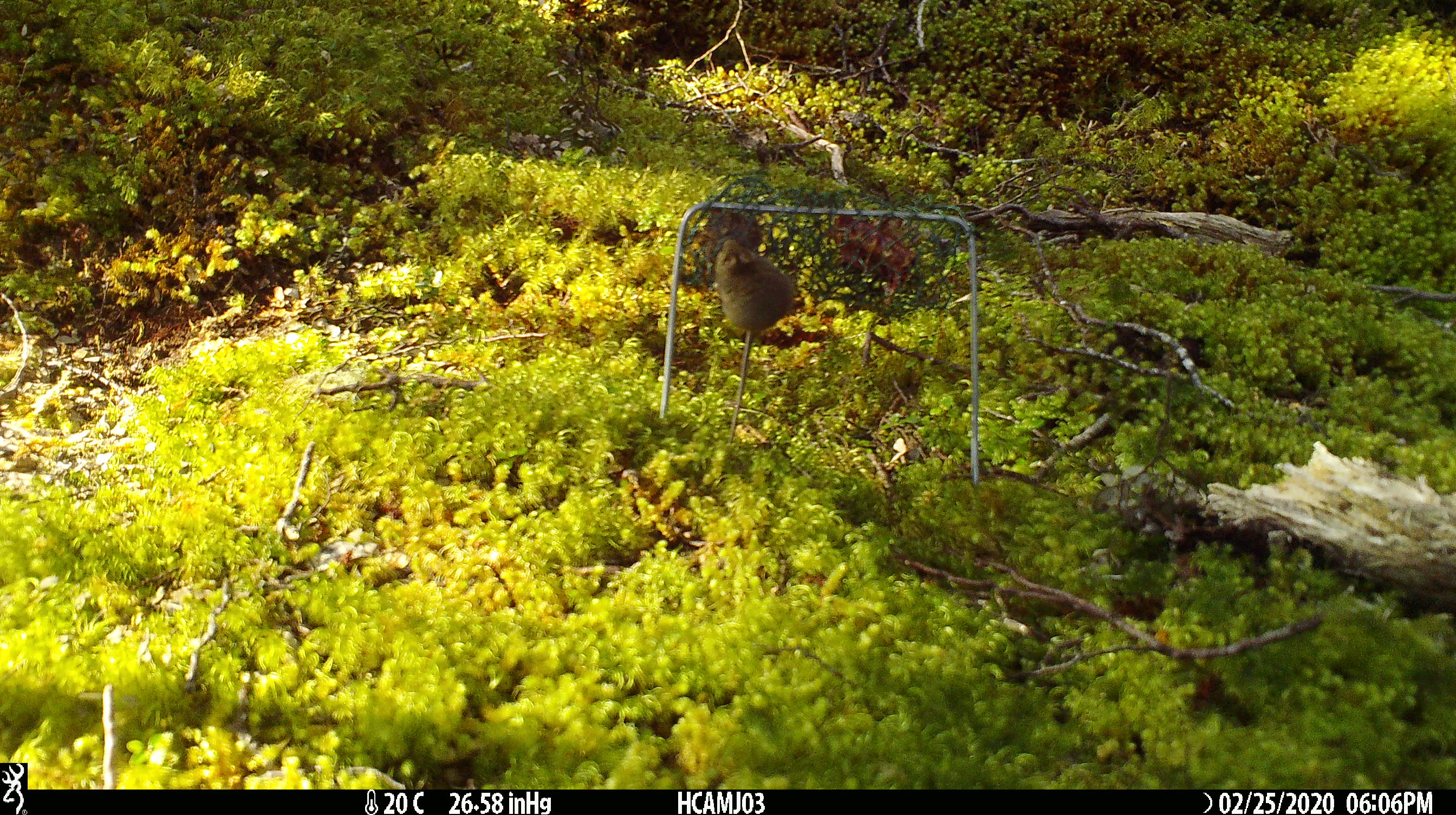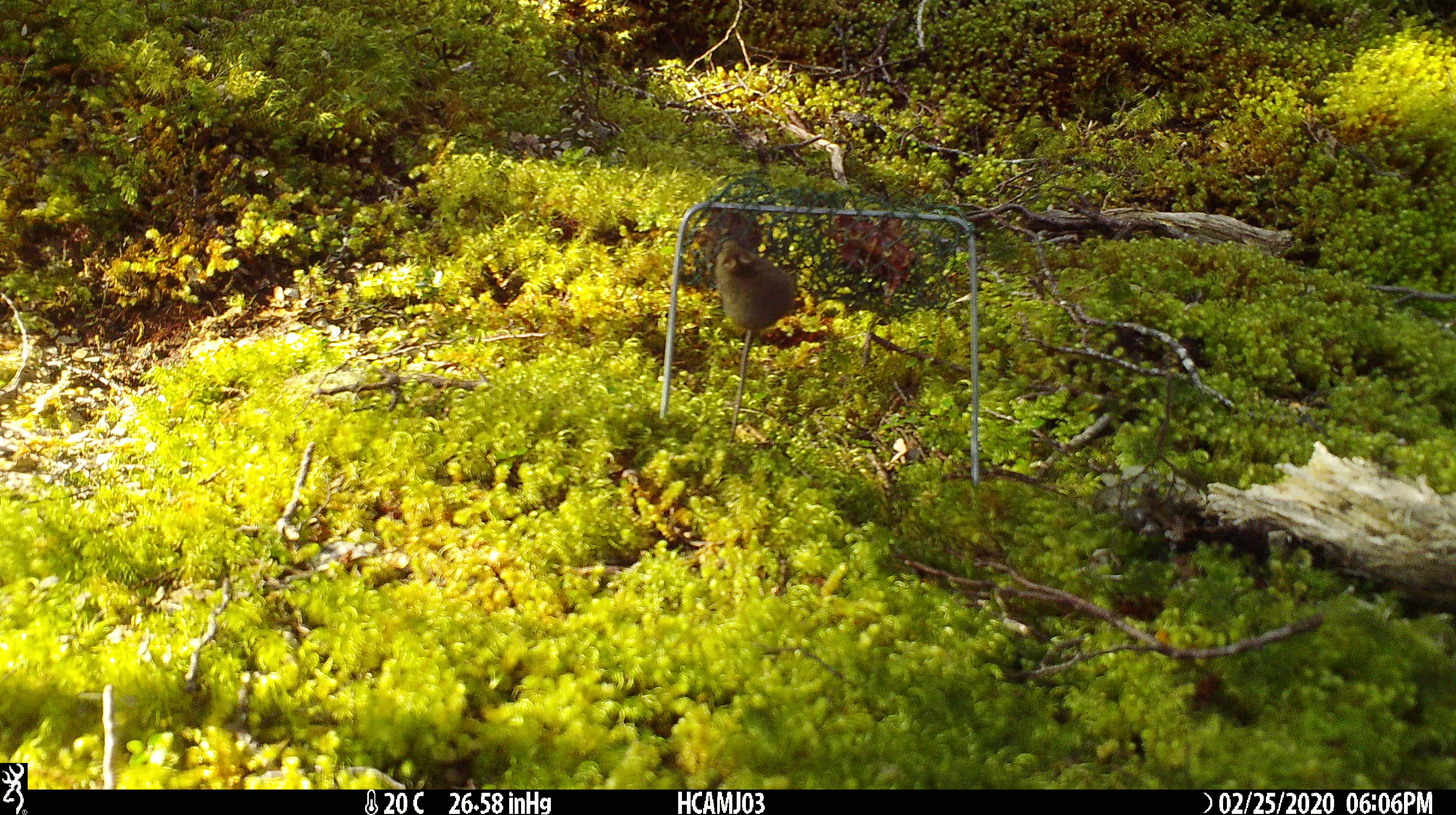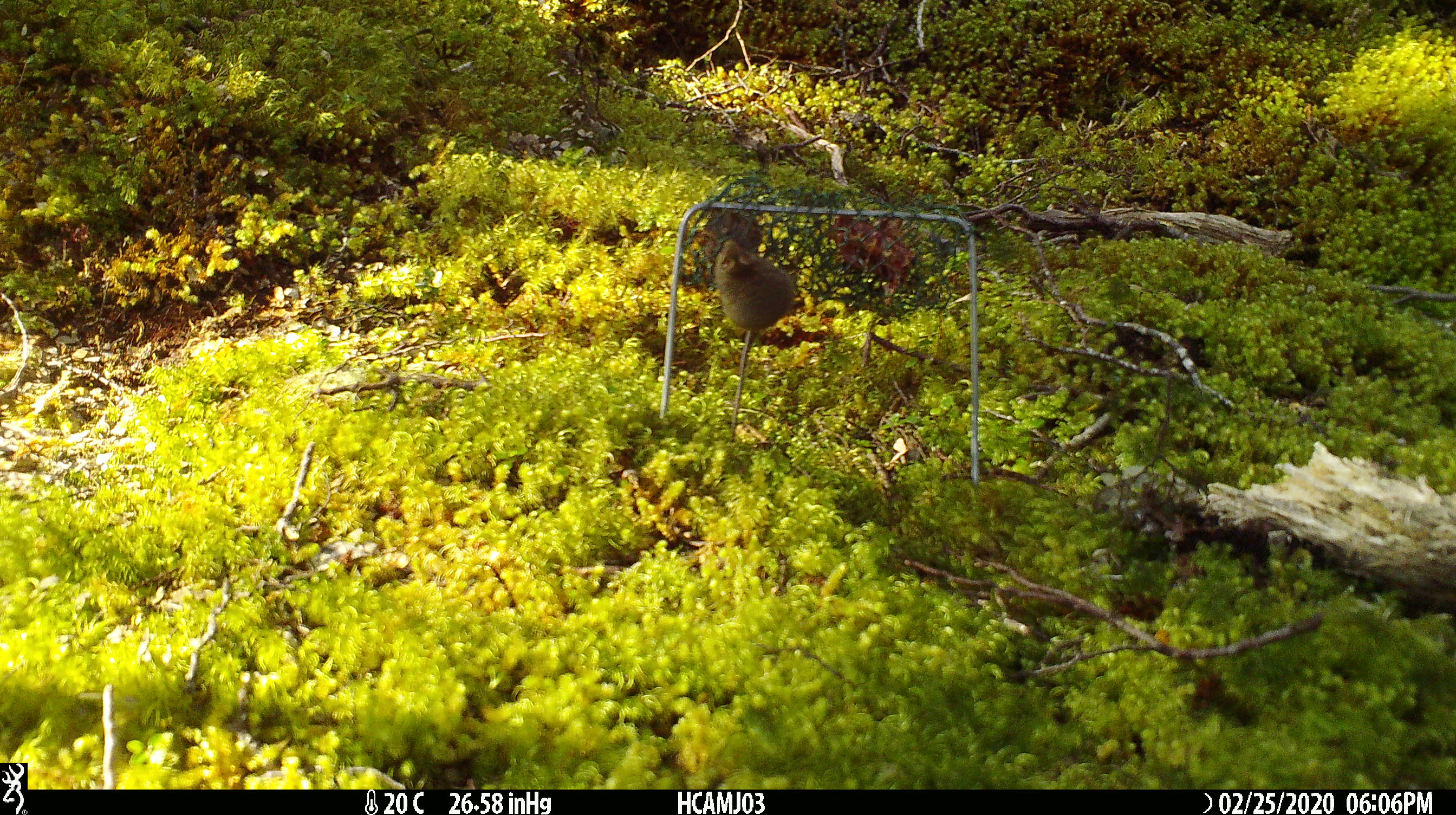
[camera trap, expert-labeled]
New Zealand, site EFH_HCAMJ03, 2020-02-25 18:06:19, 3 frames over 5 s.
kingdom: Animalia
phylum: Chordata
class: Mammalia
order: Rodentia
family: Muridae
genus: Mus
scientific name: Mus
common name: mouse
Mouse (Mus).